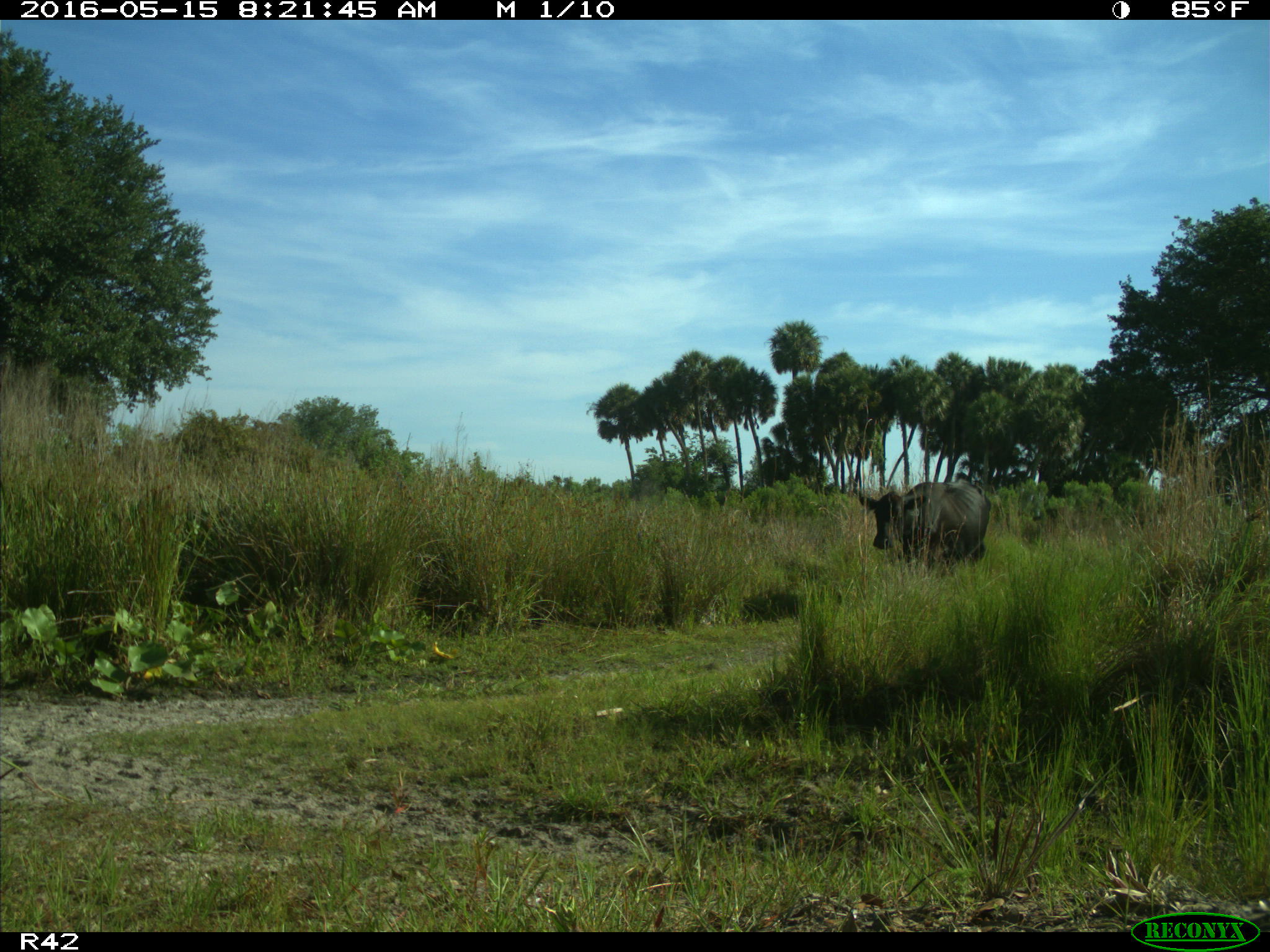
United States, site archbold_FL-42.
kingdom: Animalia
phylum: Chordata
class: Mammalia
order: Artiodactyla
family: Bovidae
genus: Bos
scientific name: Bos taurus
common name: domestic cow